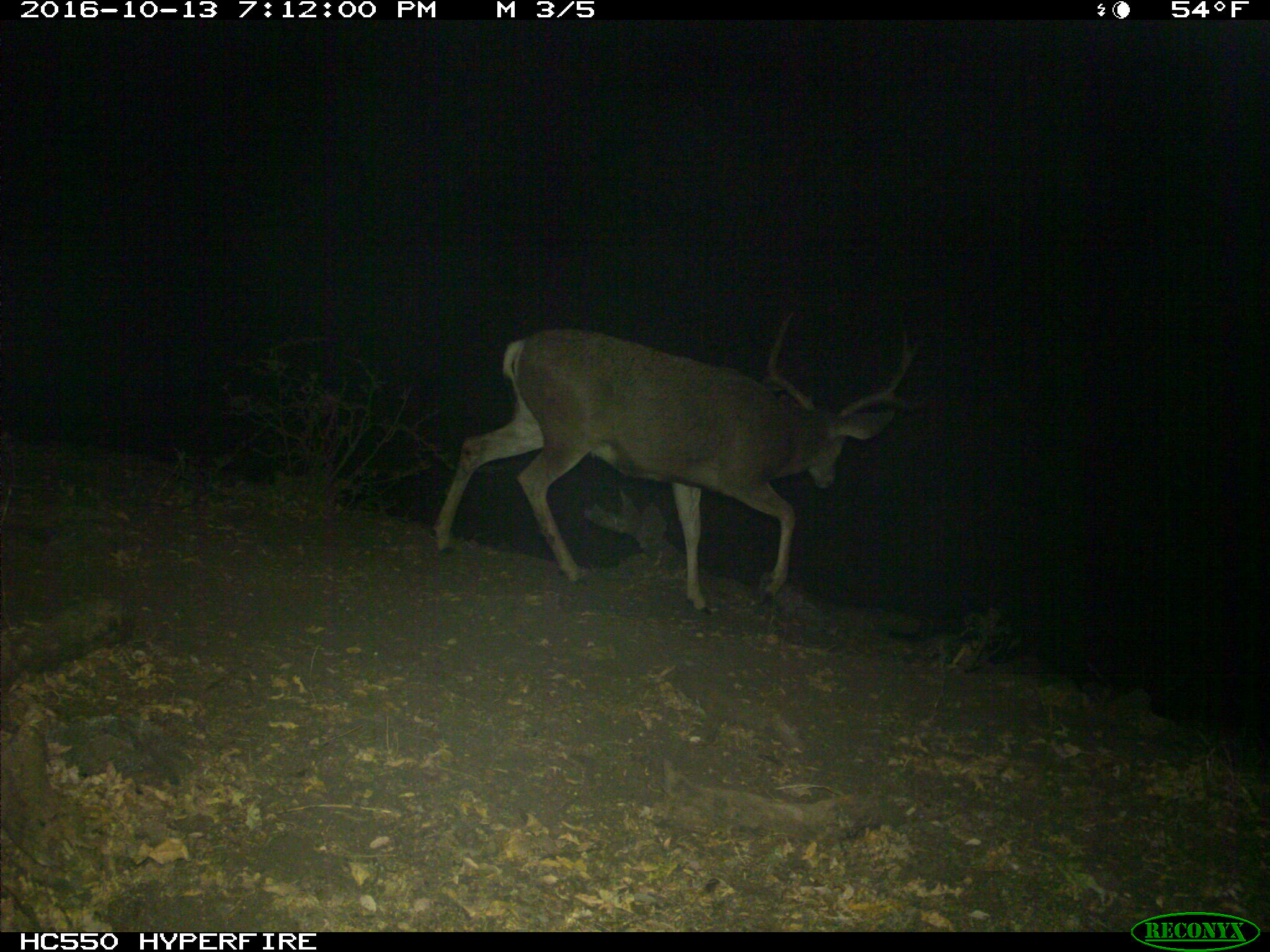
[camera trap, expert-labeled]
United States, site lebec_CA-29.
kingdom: Animalia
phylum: Chordata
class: Mammalia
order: Artiodactyla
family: Cervidae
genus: Odocoileus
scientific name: Odocoileus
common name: deer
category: unidentified deer